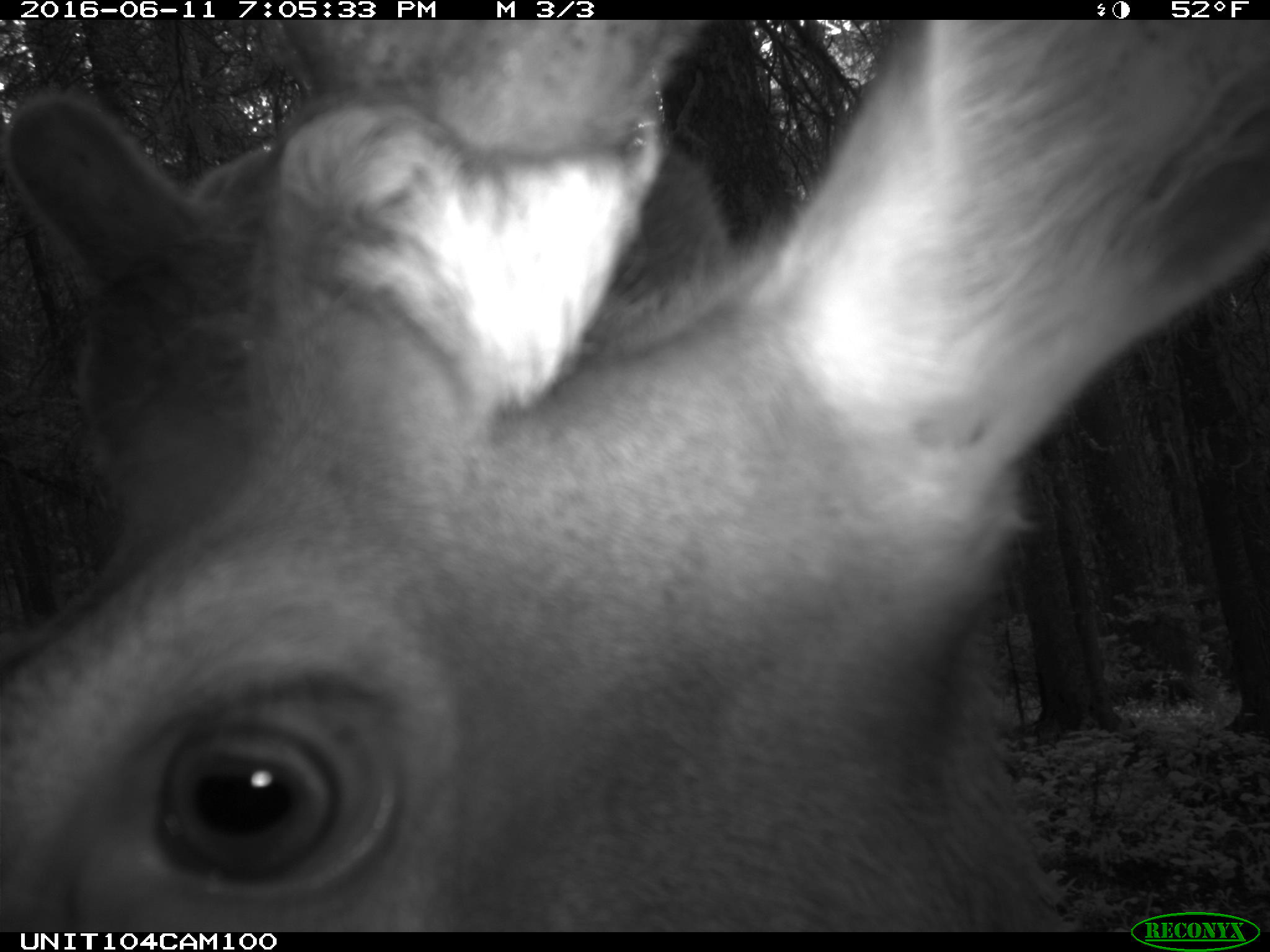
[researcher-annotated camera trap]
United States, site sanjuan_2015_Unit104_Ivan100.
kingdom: Animalia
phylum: Chordata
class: Mammalia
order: Artiodactyla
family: Cervidae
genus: Cervus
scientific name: Cervus elaphus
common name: red deer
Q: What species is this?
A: Cervus elaphus (red deer).